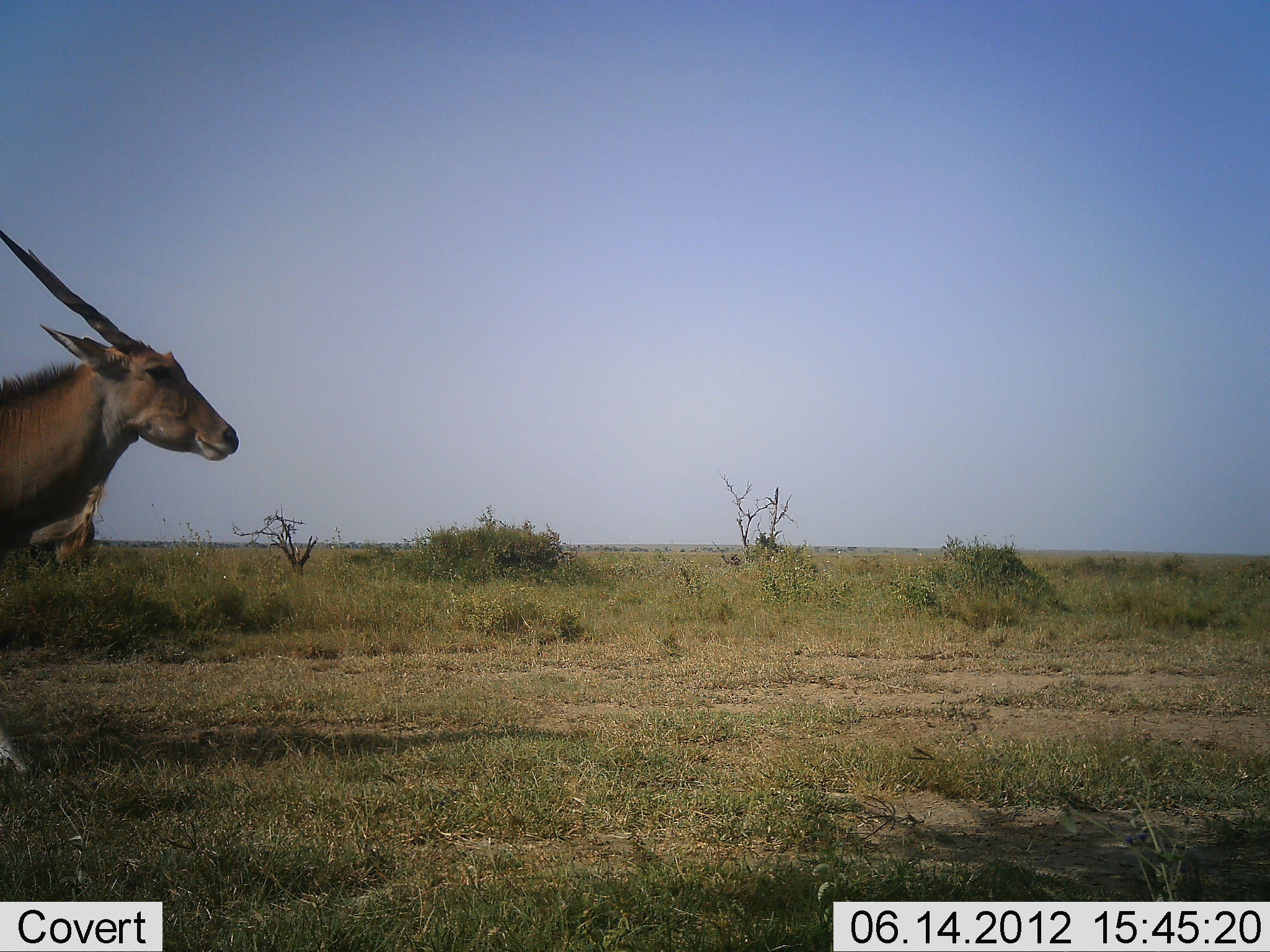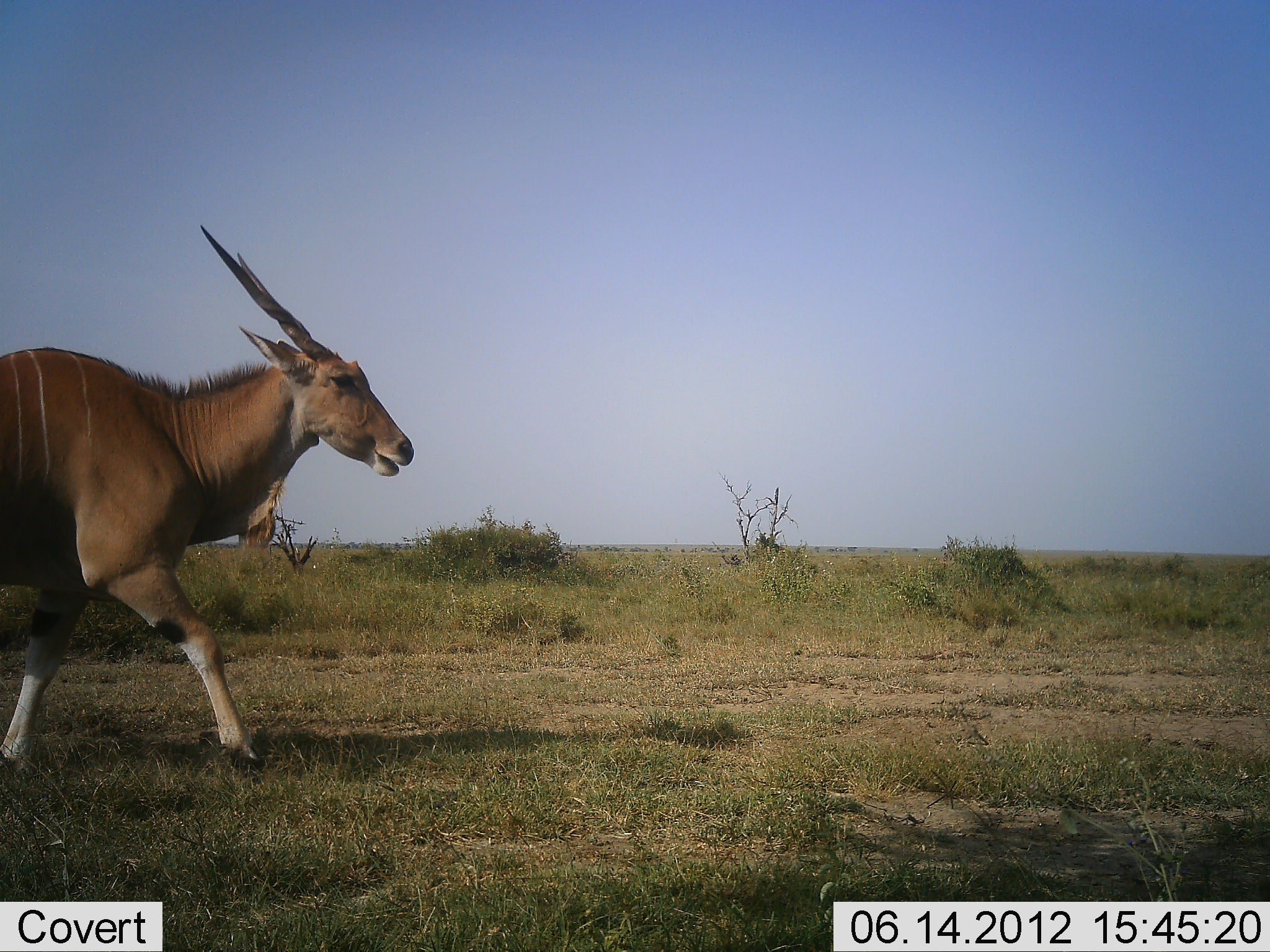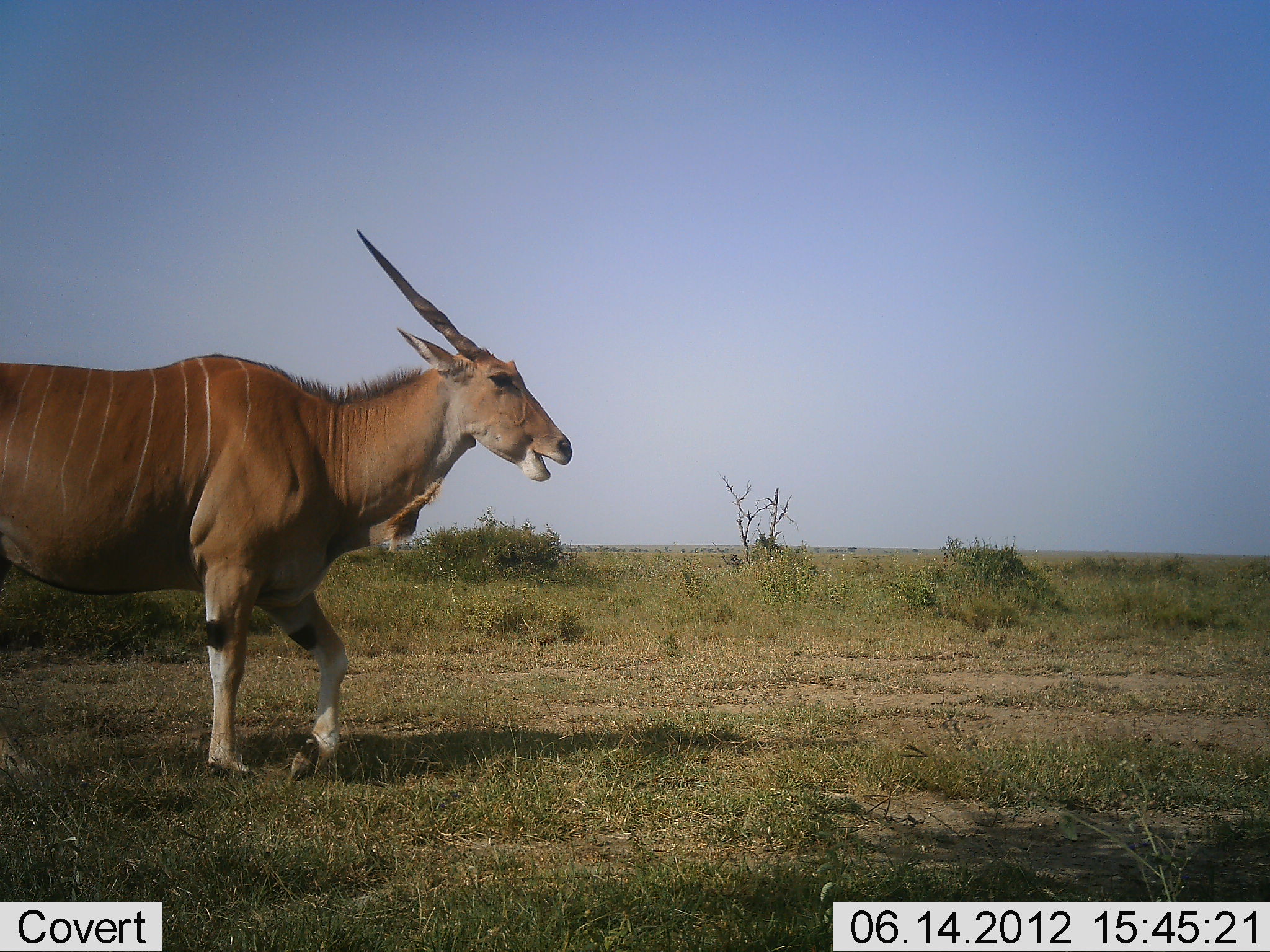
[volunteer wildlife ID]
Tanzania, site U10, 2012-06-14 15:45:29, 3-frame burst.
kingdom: Animalia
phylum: Chordata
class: Mammalia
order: Artiodactyla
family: Bovidae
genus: Tragelaphus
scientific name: Tragelaphus oryx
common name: eland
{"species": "eland (Tragelaphus oryx)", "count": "1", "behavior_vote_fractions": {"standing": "0%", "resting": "0%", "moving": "100%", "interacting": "0%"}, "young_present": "0%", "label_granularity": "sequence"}